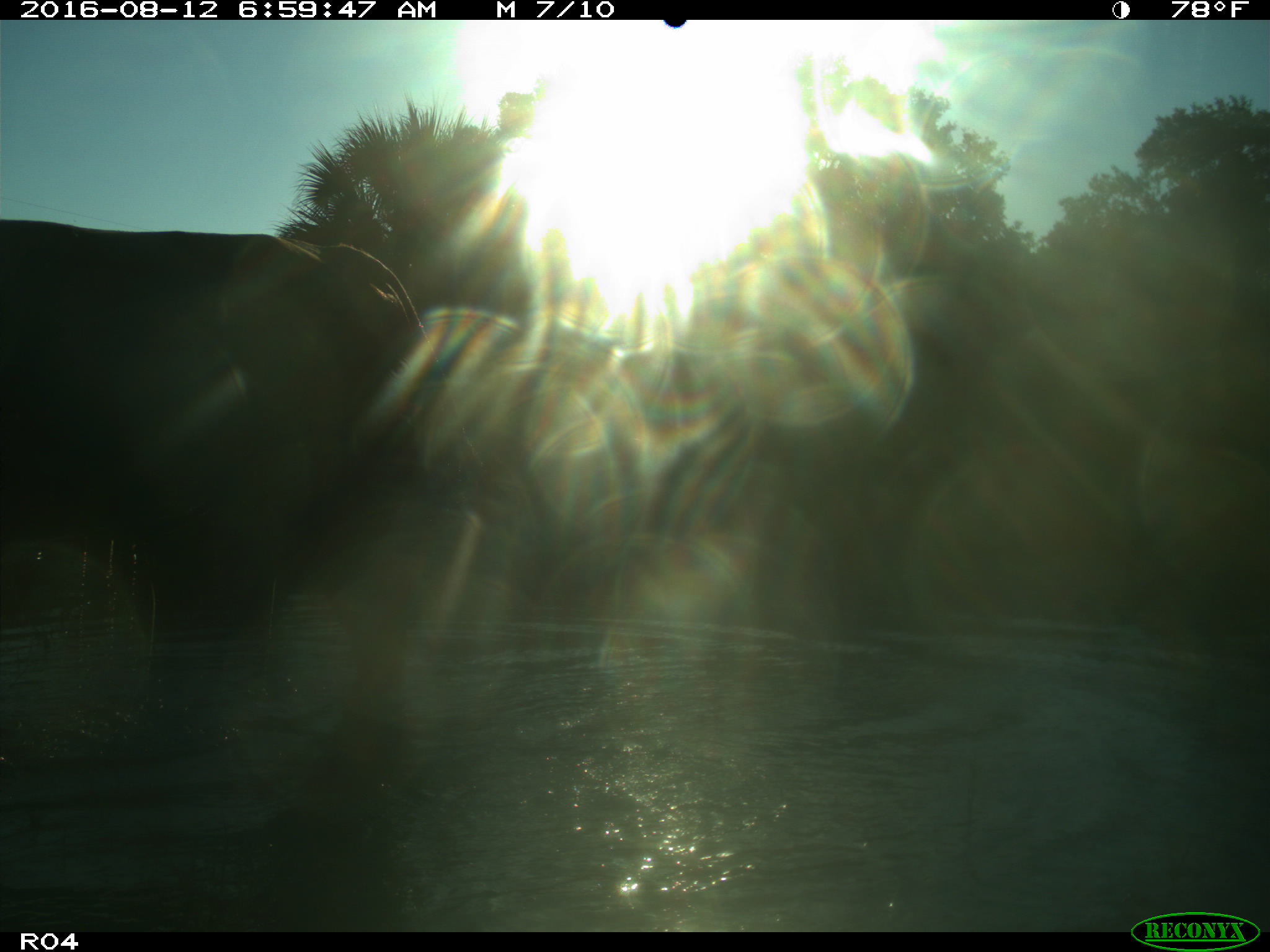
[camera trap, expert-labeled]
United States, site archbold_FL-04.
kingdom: Animalia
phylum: Chordata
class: Mammalia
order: Artiodactyla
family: Bovidae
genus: Bos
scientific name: Bos taurus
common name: domestic cow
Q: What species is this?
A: Bos taurus (domestic cow).